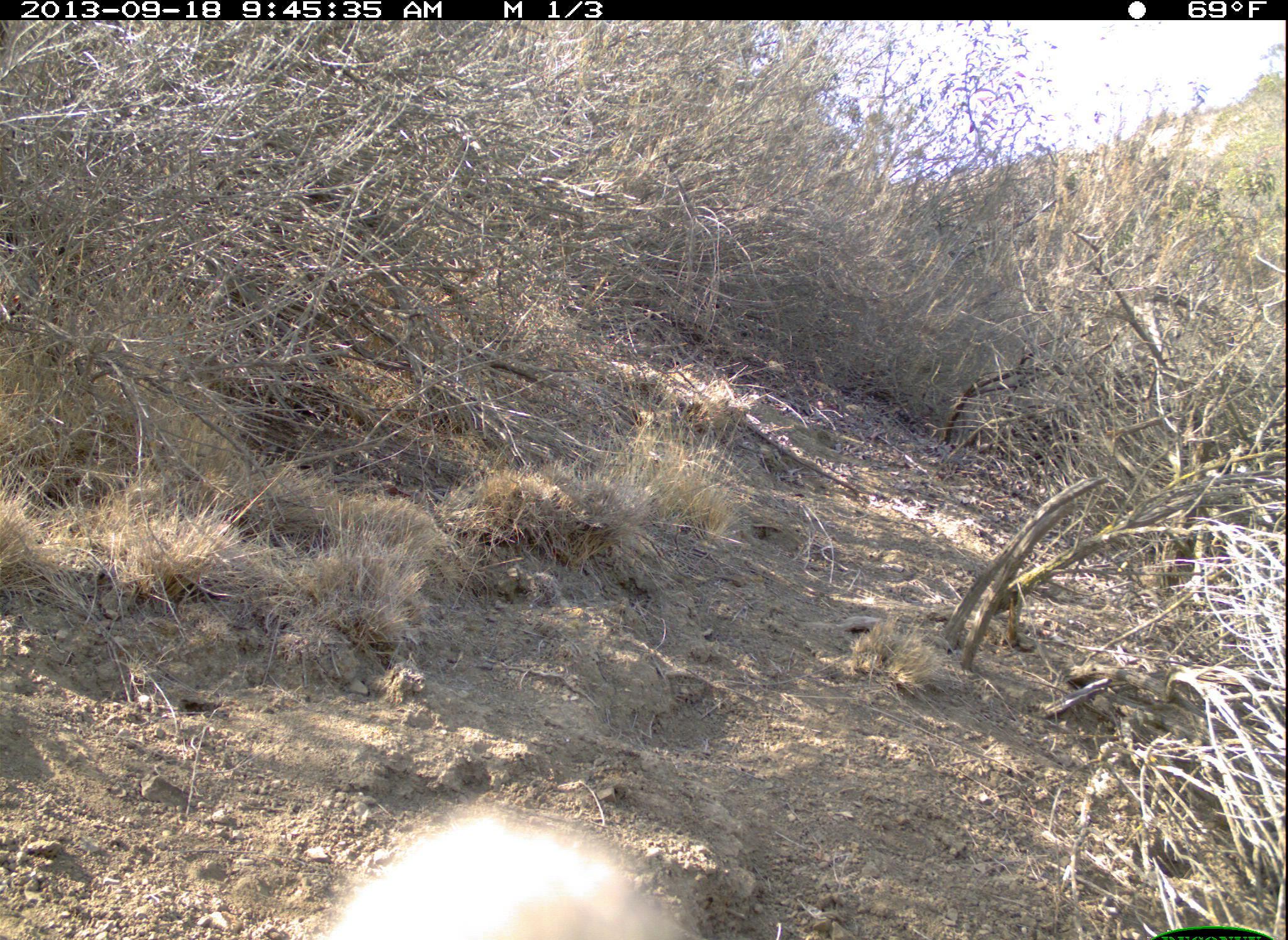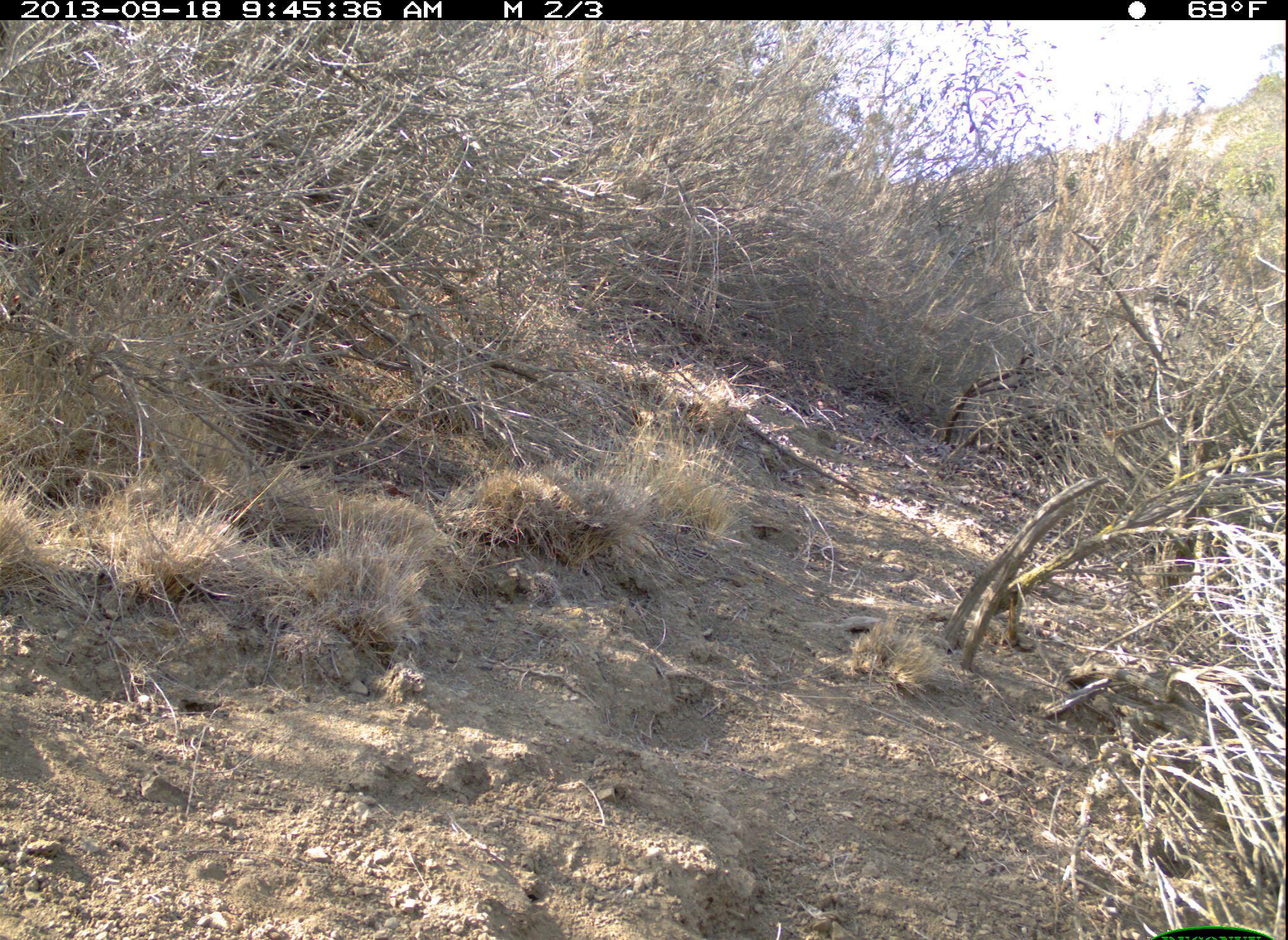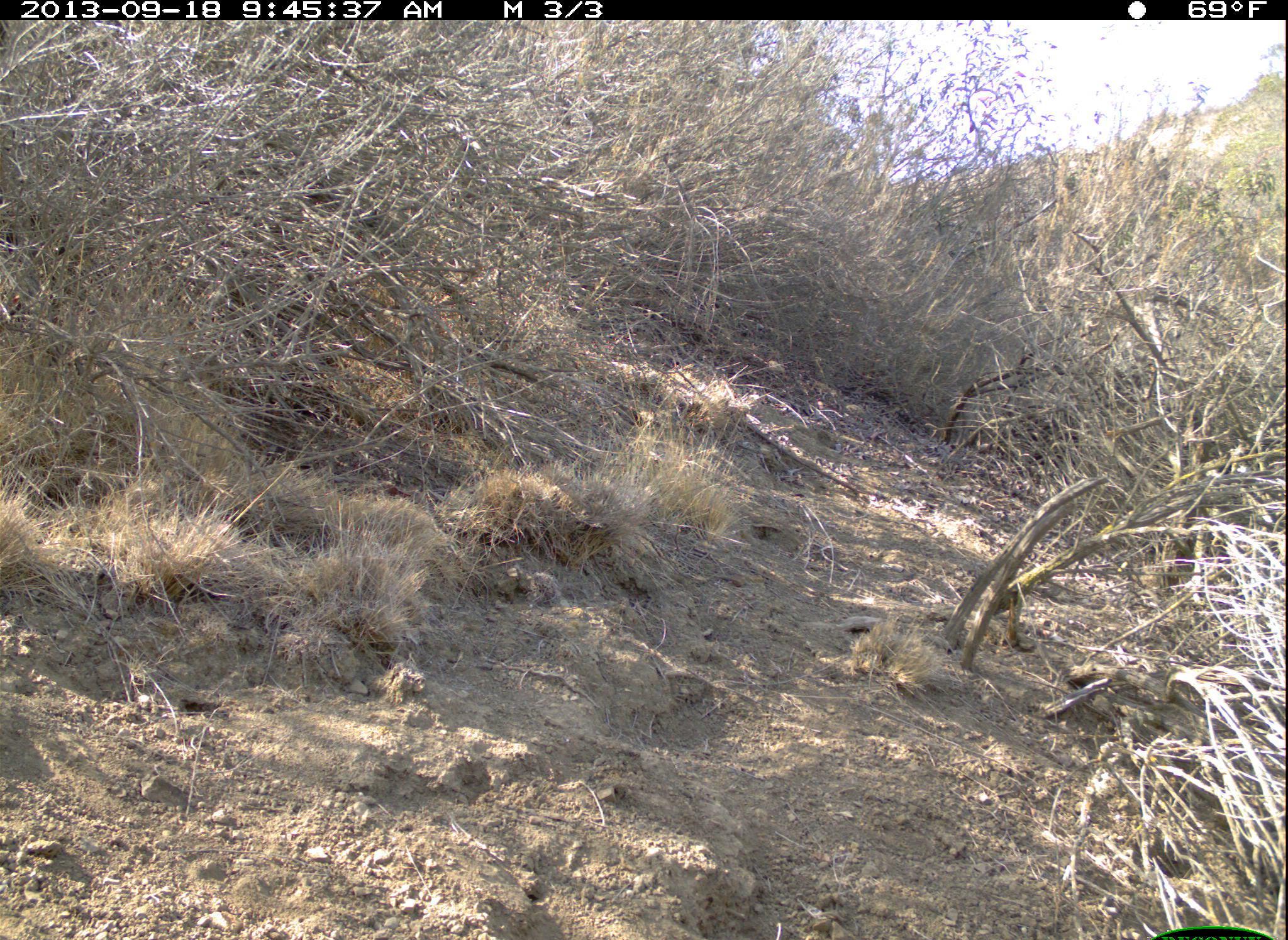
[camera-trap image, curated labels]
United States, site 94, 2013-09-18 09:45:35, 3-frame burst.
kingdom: Animalia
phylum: Chordata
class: Aves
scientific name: Aves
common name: bird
Bird (Aves).